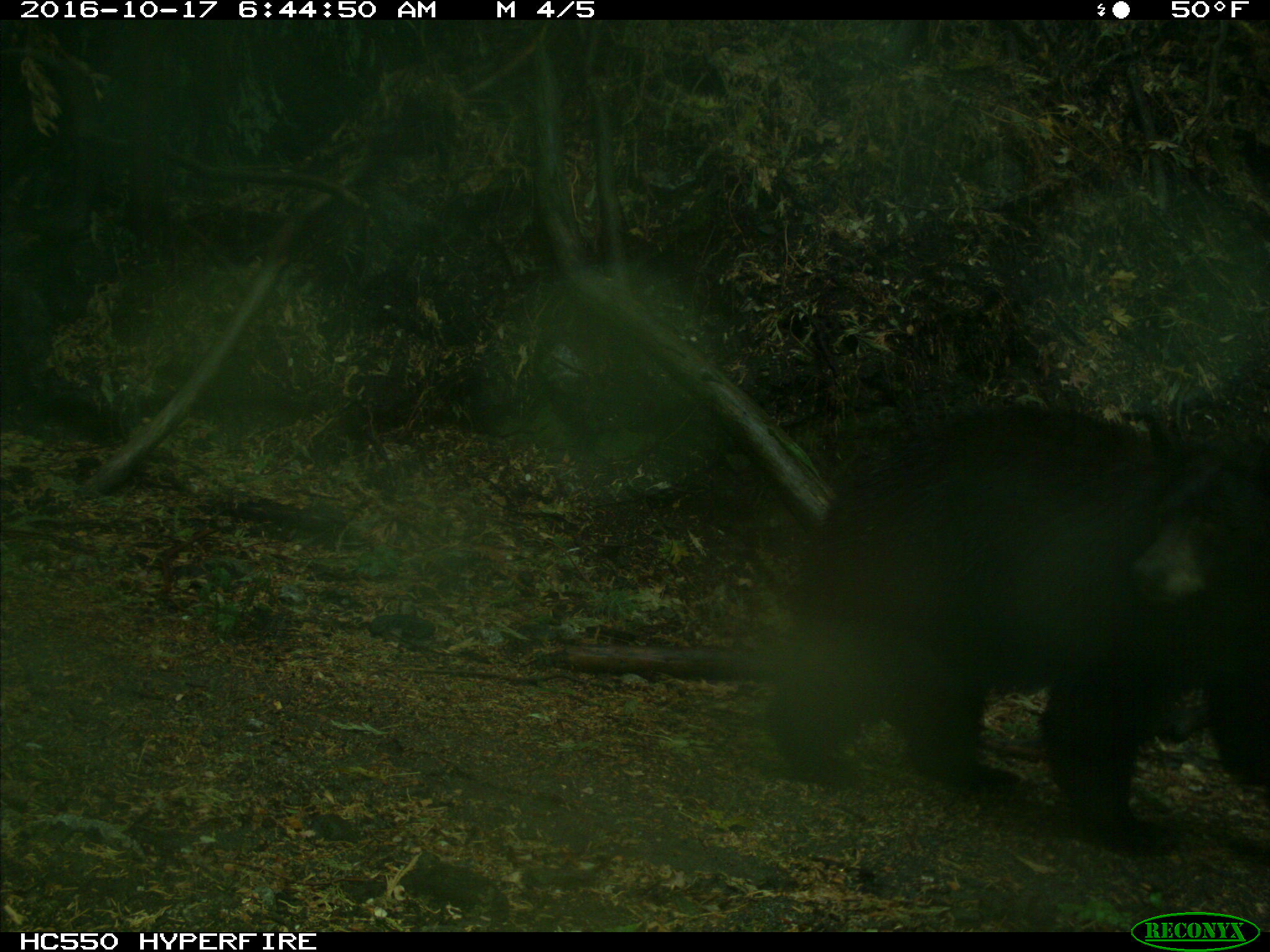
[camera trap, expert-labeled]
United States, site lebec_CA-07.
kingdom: Animalia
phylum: Chordata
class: Mammalia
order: Carnivora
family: Ursidae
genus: Ursus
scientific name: Ursus americanus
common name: american black bear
Ursus americanus (american black bear).